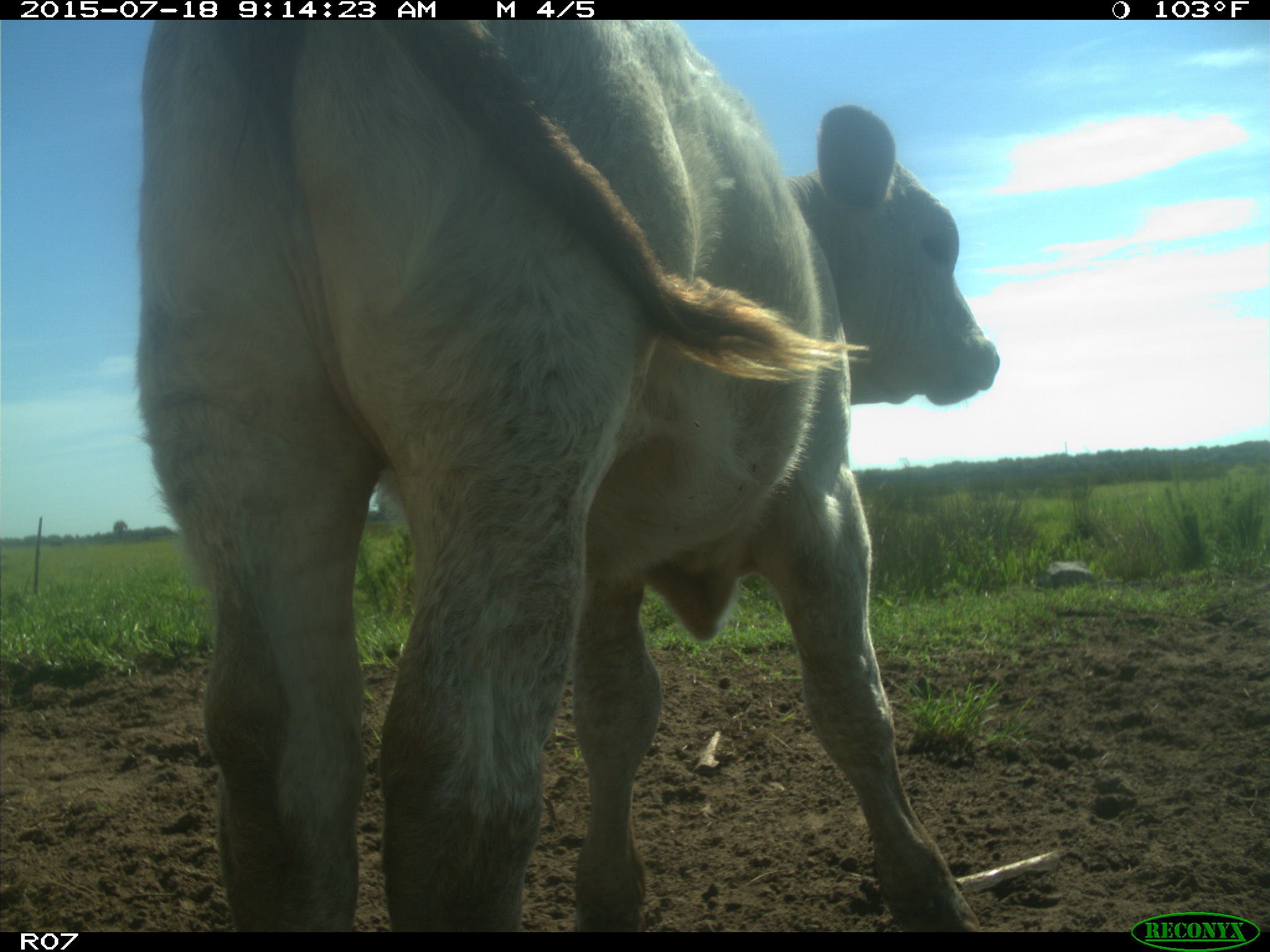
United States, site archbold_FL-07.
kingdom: Animalia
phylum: Chordata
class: Mammalia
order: Artiodactyla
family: Bovidae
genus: Bos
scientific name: Bos taurus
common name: domestic cow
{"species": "Bos taurus (domestic cow)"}